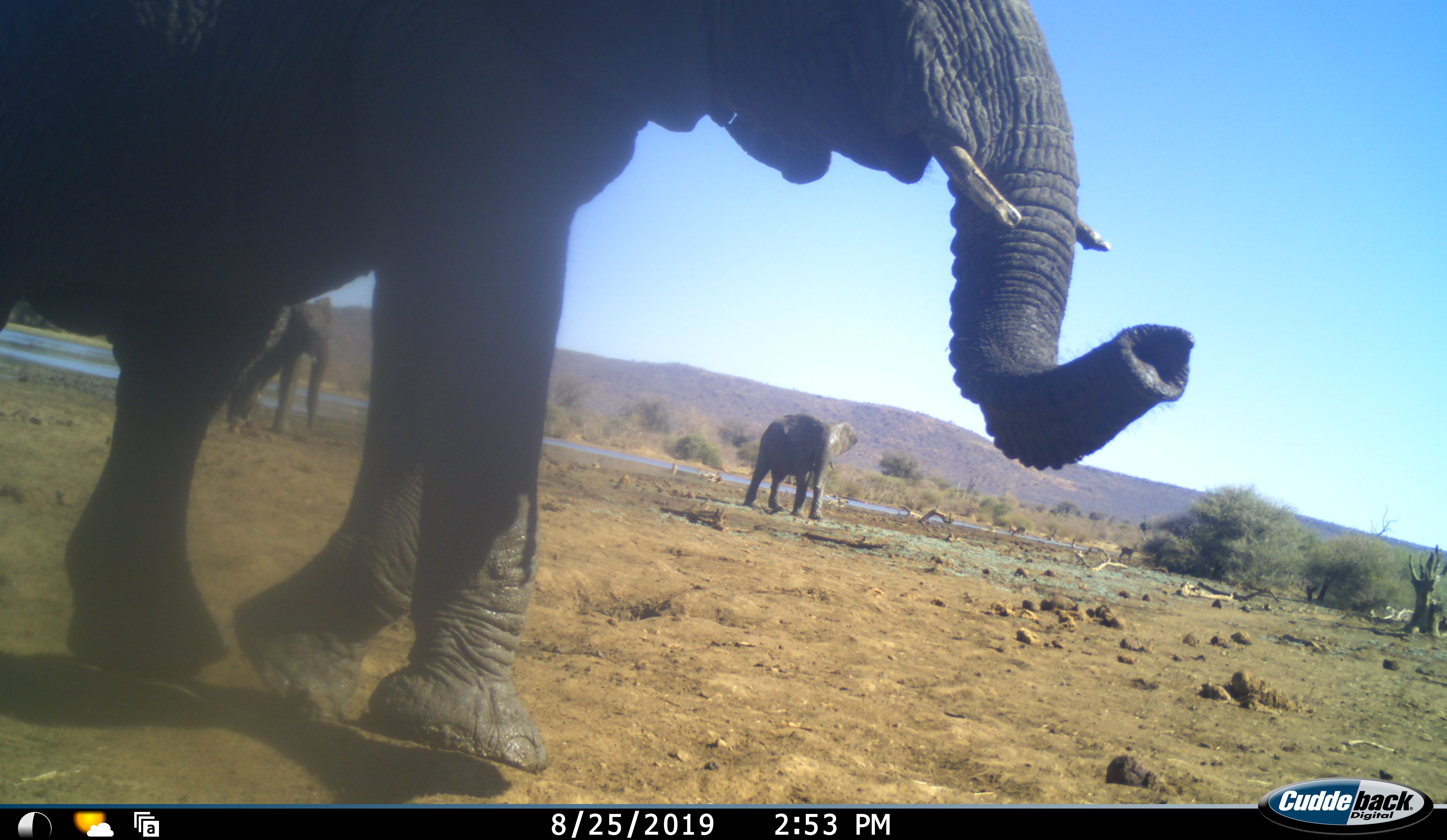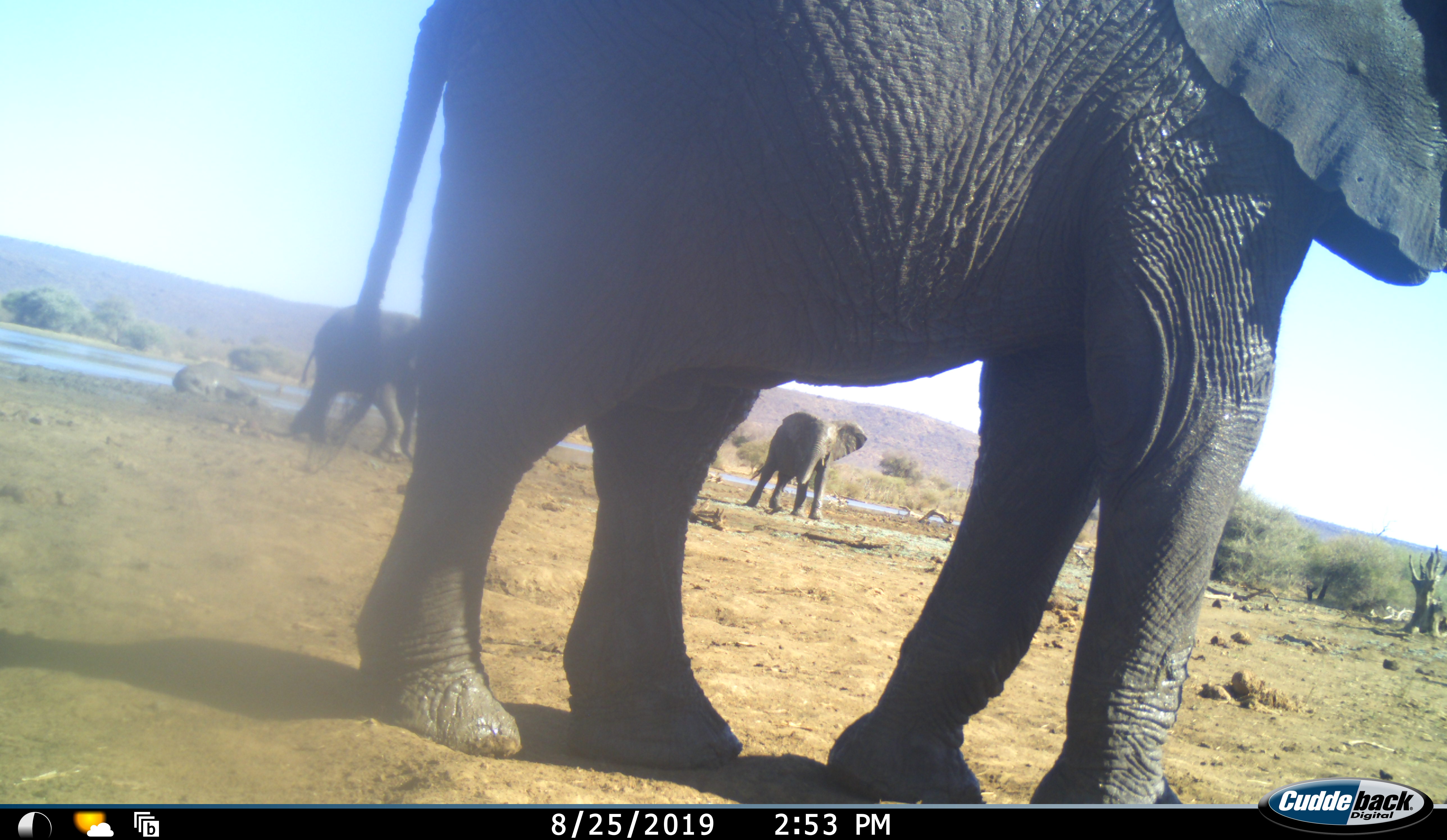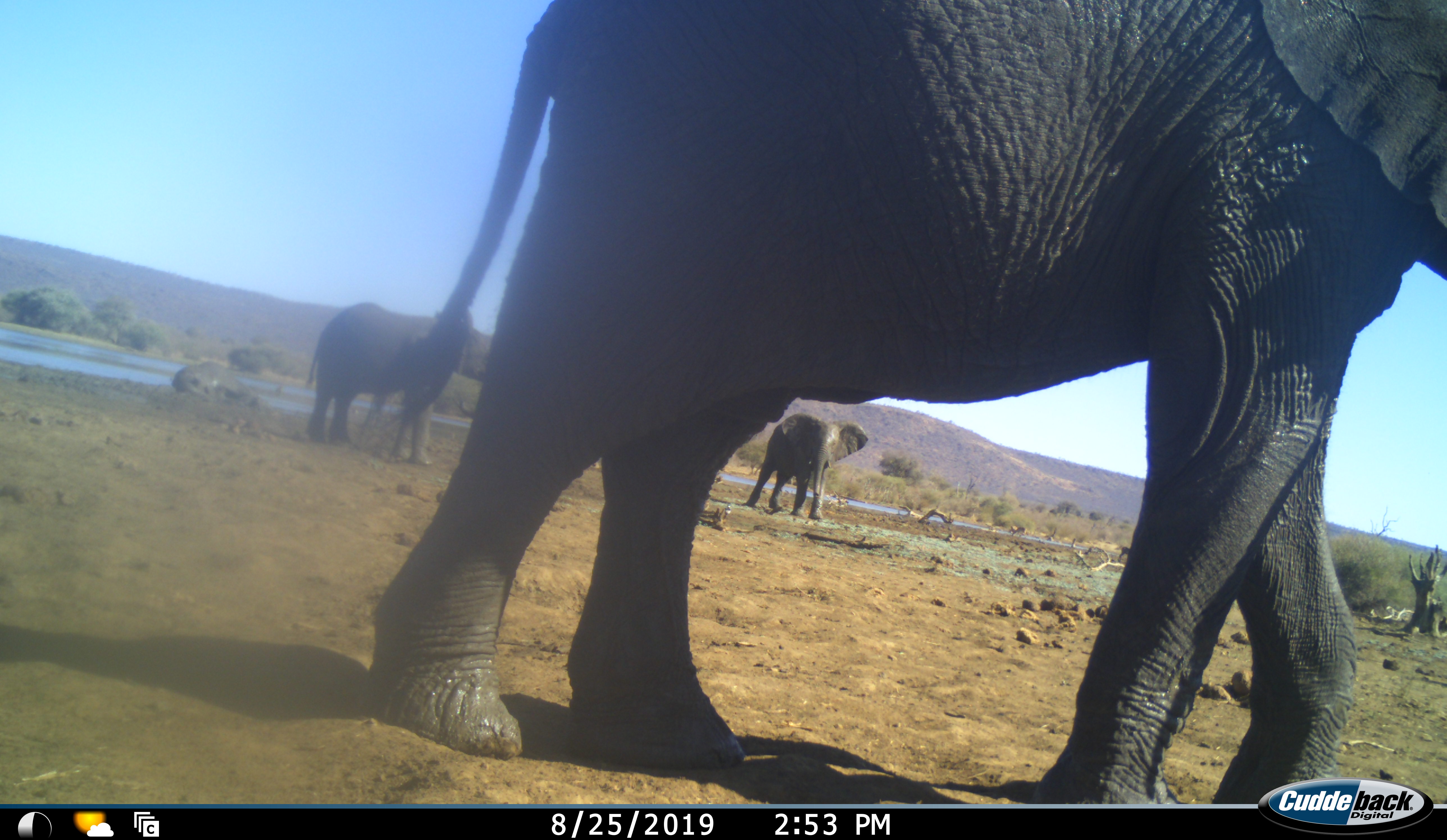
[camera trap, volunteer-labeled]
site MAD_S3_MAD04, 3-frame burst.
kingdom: Animalia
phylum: Chordata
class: Mammalia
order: Proboscidea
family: Elephantidae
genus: Loxodonta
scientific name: Loxodonta africana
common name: african bush elephant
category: elephant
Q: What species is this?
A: Elephant (african bush elephant) (Loxodonta africana).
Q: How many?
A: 3.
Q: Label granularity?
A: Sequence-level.